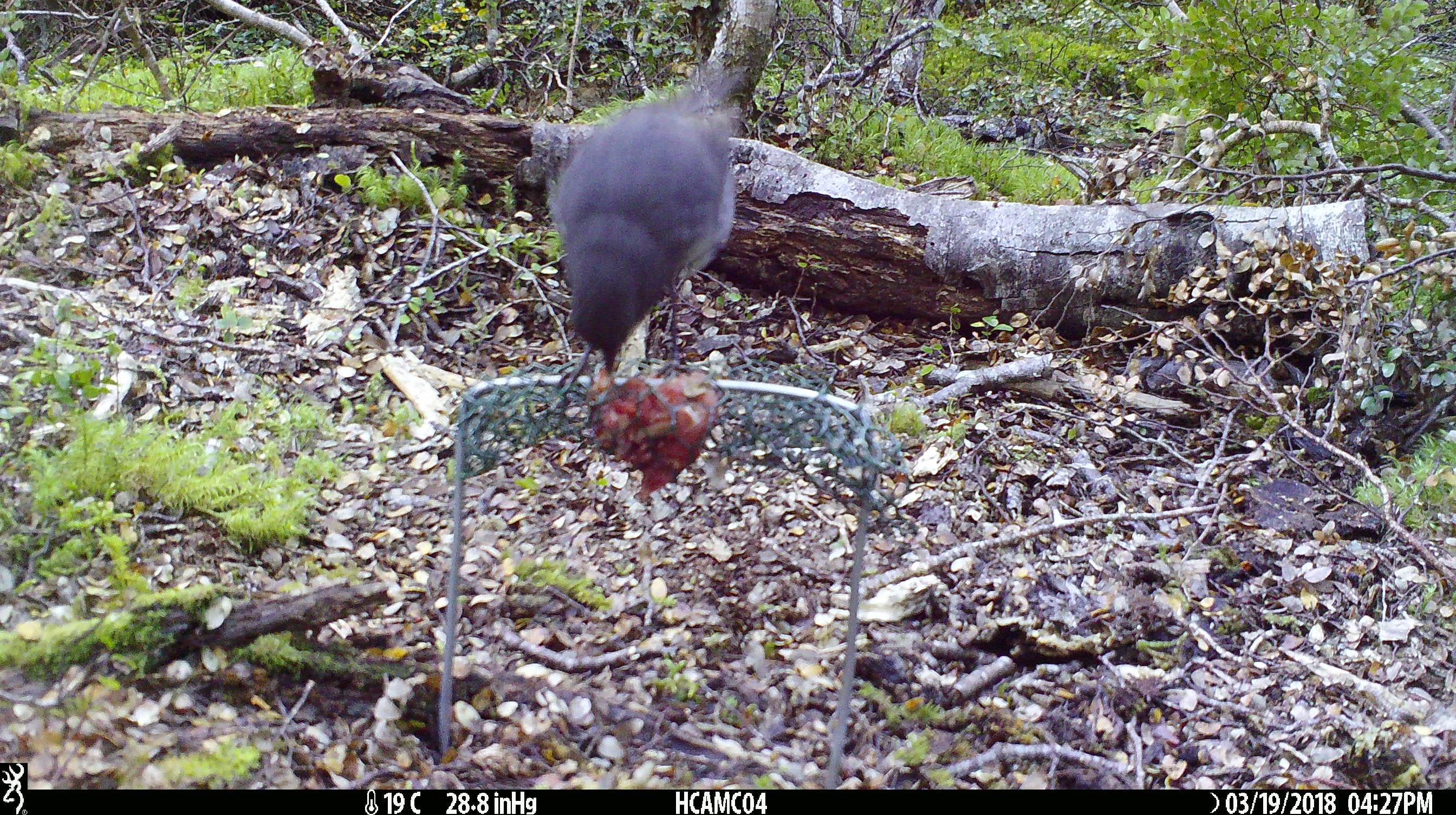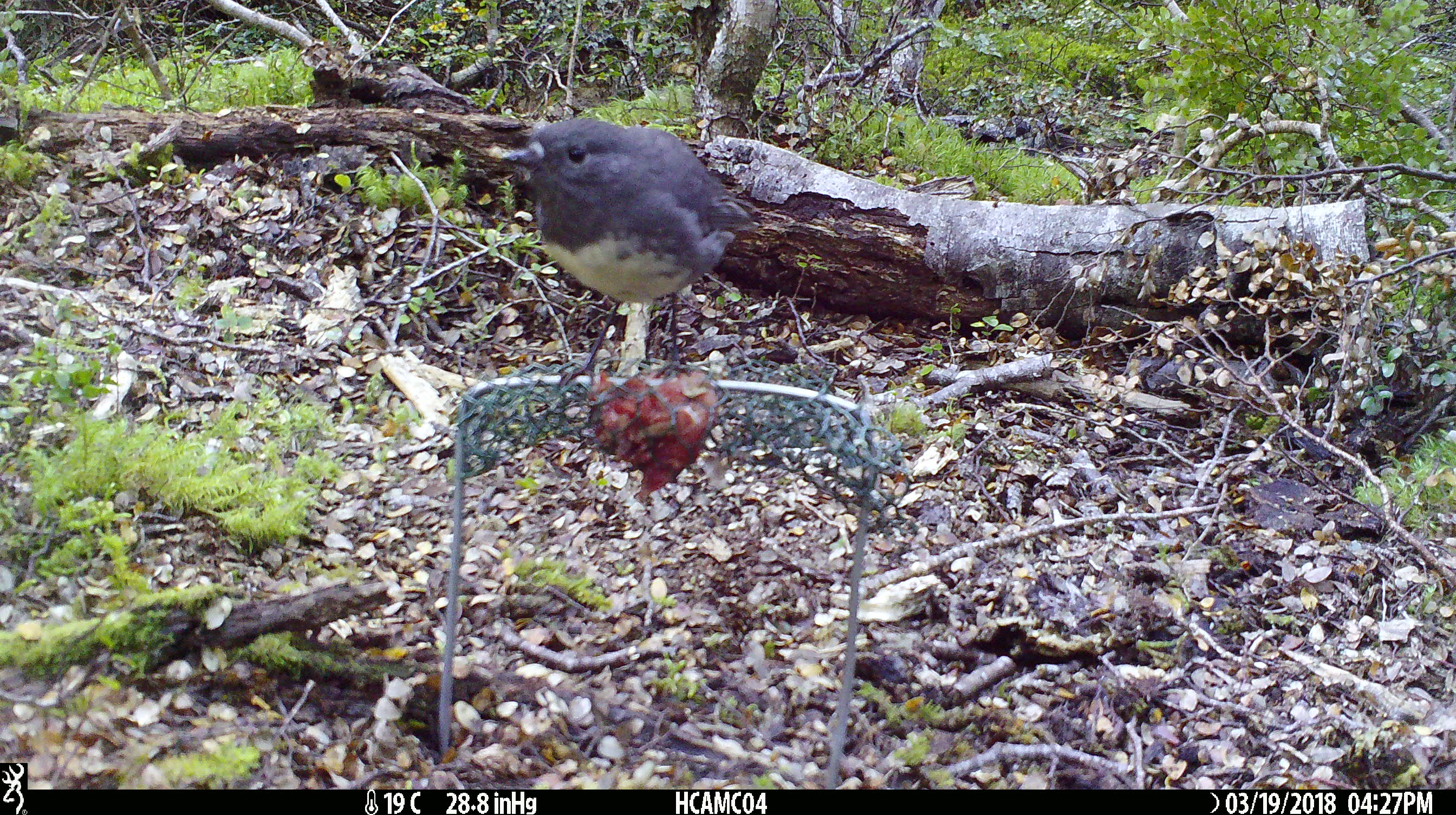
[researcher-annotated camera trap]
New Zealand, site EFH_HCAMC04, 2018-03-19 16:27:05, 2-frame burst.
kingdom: Animalia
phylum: Chordata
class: Aves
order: Passeriformes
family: Petroicidae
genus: Petroica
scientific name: Petroica australis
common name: new zealand robin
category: robin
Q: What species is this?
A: Robin (new zealand robin) (Petroica australis).